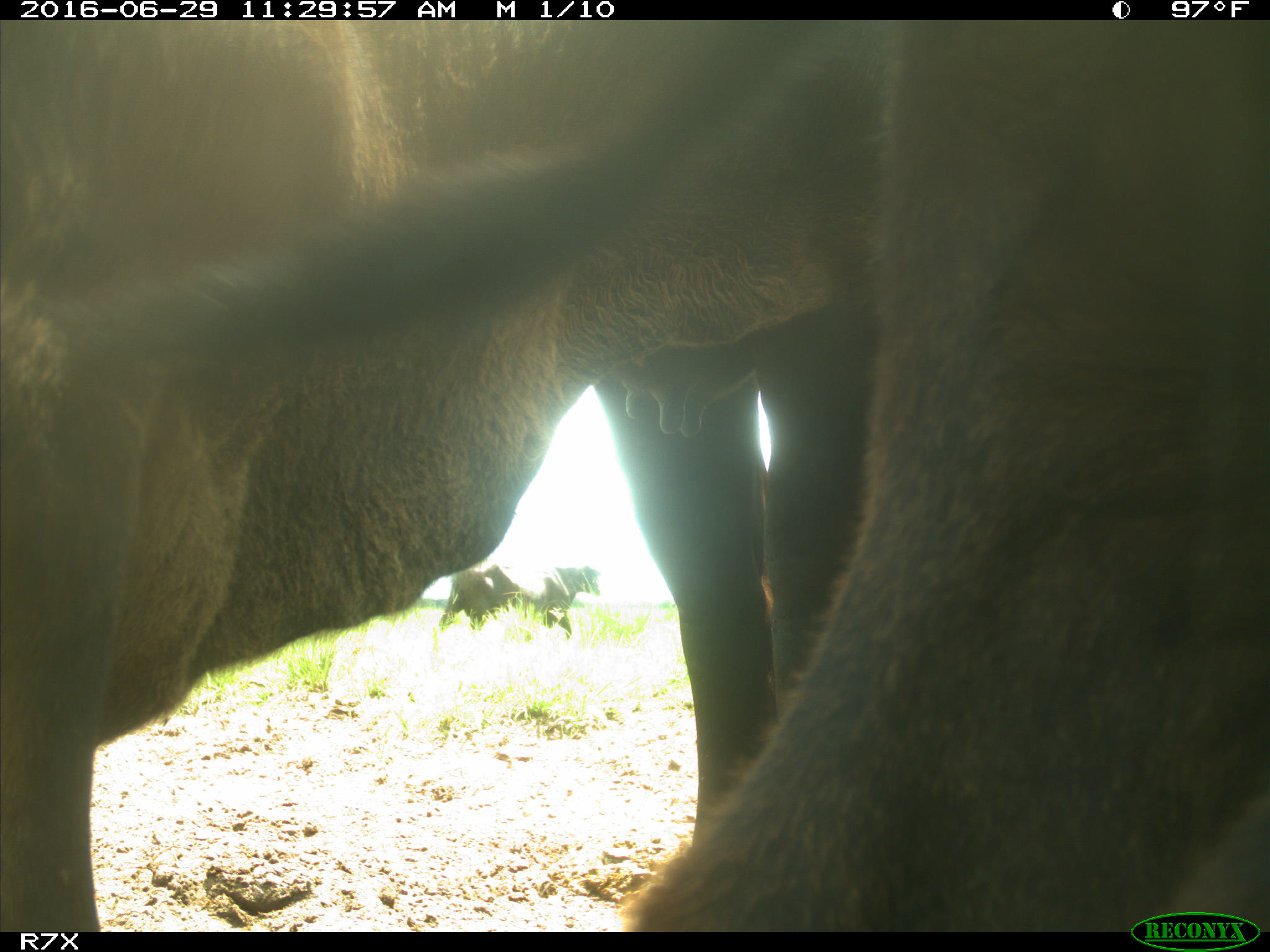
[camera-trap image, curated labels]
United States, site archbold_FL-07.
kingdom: Animalia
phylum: Chordata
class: Mammalia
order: Artiodactyla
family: Bovidae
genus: Bos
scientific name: Bos taurus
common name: domestic cow